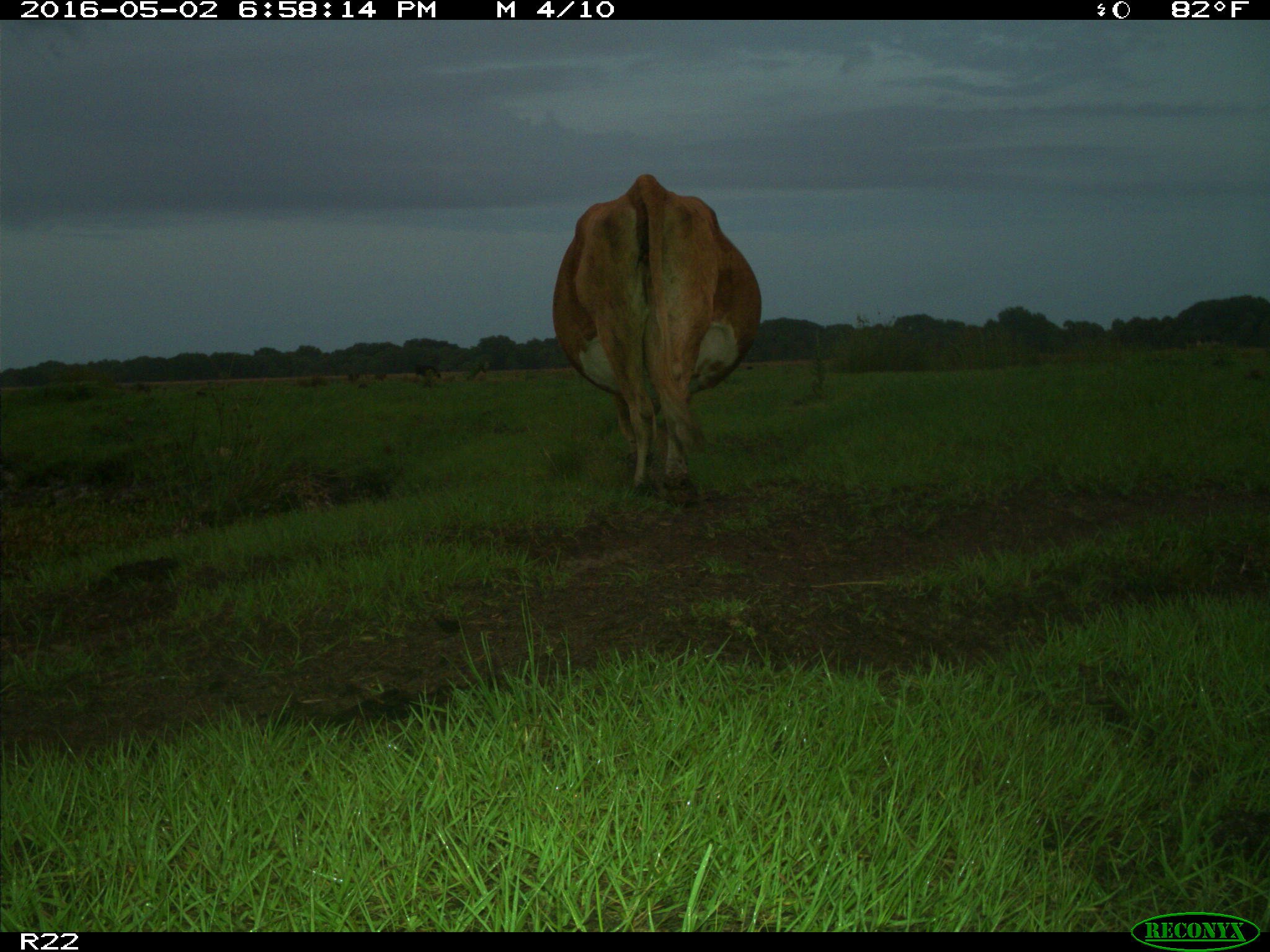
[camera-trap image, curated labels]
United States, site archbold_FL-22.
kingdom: Animalia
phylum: Chordata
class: Mammalia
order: Artiodactyla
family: Bovidae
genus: Bos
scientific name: Bos taurus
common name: domestic cow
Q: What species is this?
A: Bos taurus (domestic cow).